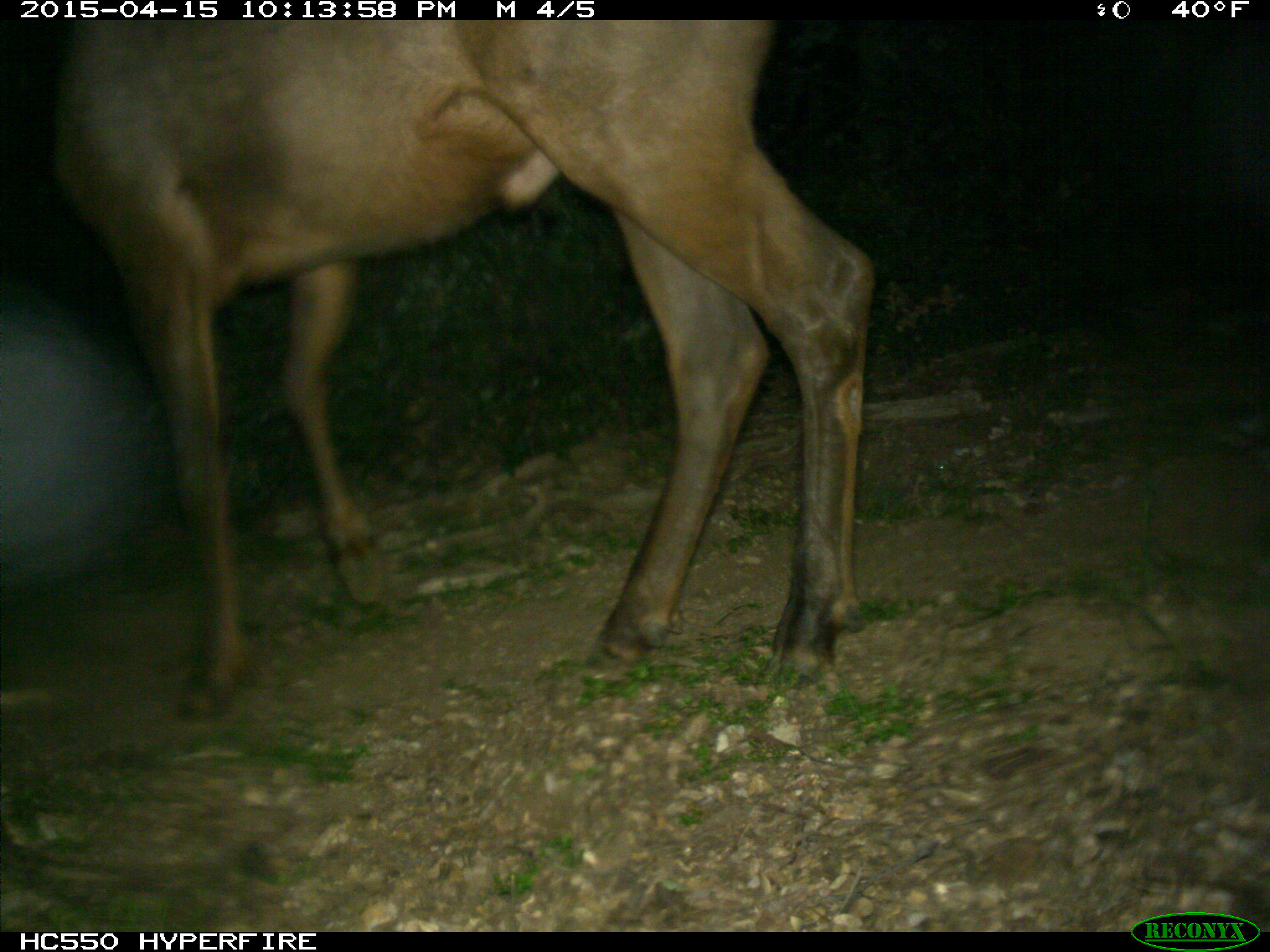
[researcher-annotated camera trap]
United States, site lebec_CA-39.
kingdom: Animalia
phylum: Chordata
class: Mammalia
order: Artiodactyla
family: Cervidae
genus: Cervus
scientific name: Cervus canadensis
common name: elk